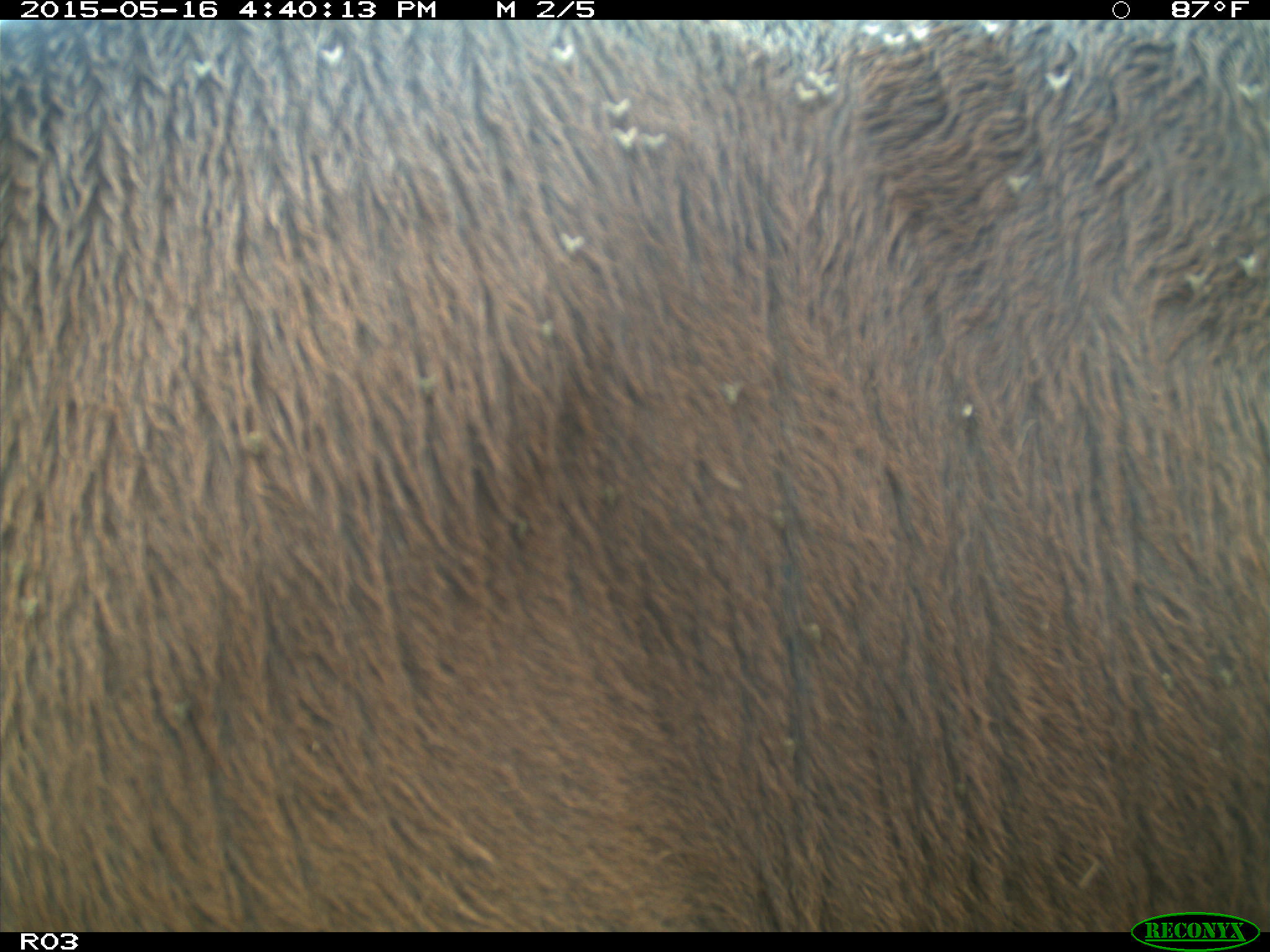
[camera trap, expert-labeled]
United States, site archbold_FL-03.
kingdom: Animalia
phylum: Chordata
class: Mammalia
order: Artiodactyla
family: Bovidae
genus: Bos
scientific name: Bos taurus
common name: domestic cow